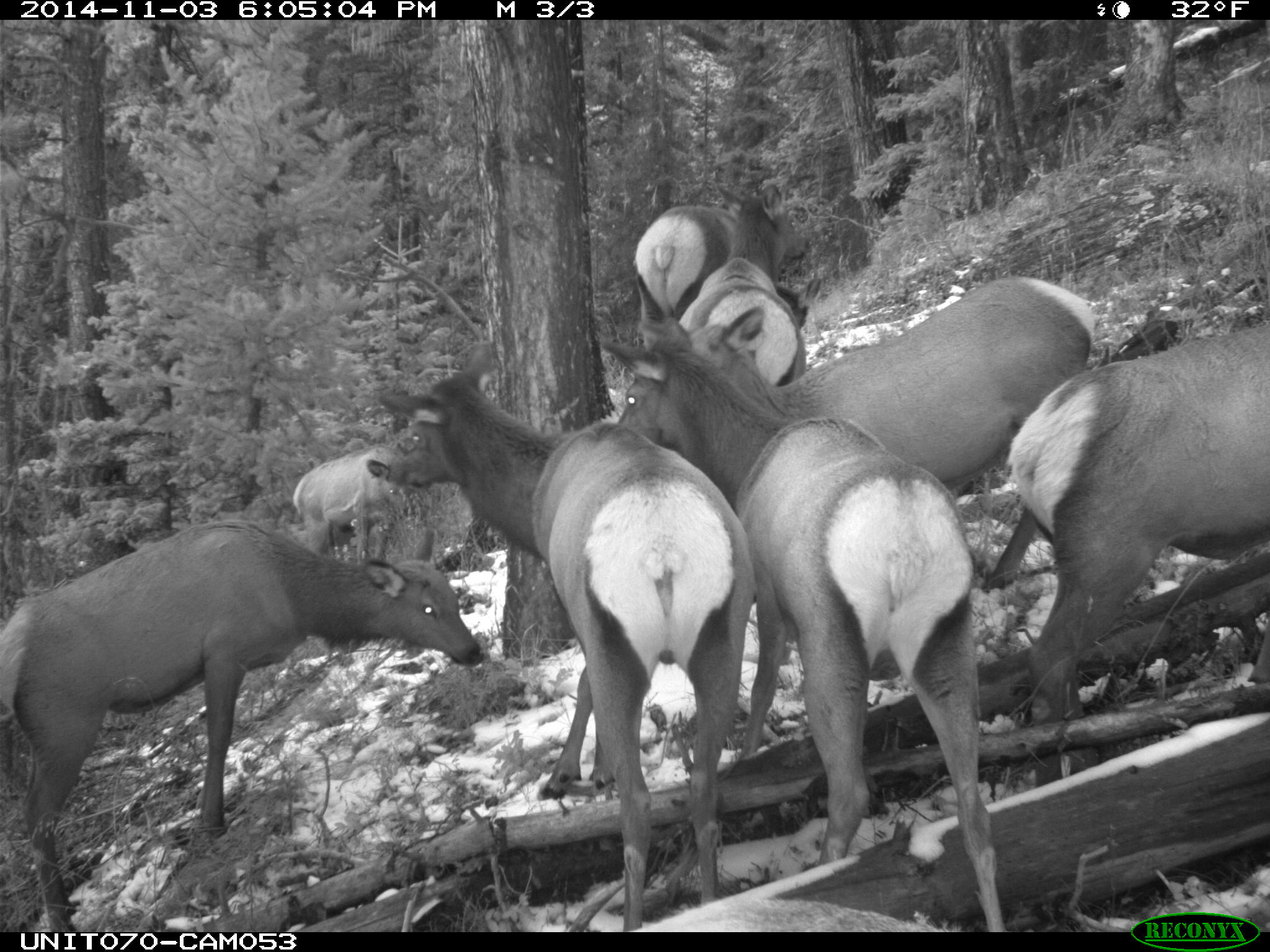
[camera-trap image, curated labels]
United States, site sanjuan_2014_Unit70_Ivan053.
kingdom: Animalia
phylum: Chordata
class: Mammalia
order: Artiodactyla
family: Cervidae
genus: Cervus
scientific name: Cervus elaphus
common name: red deer